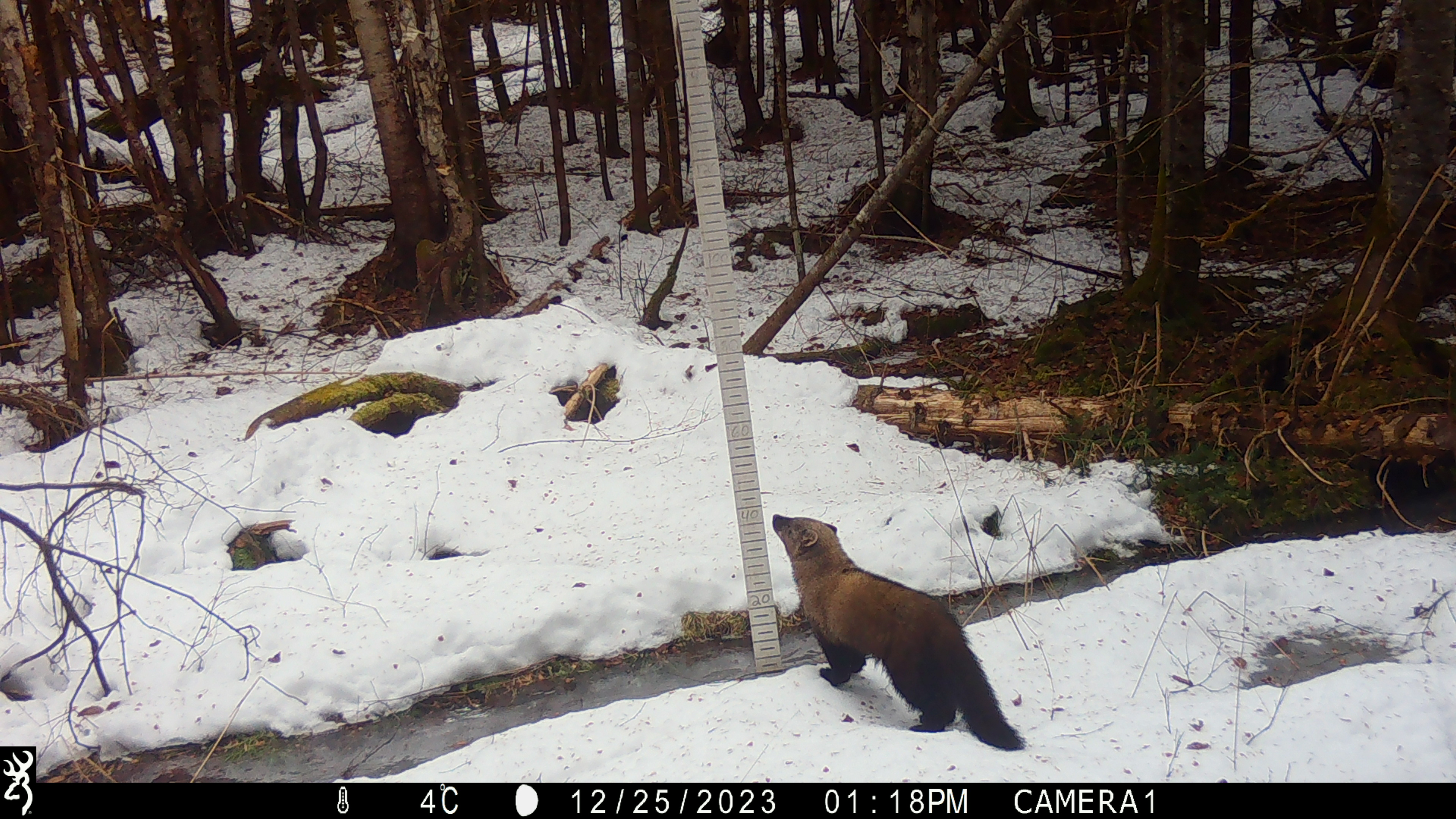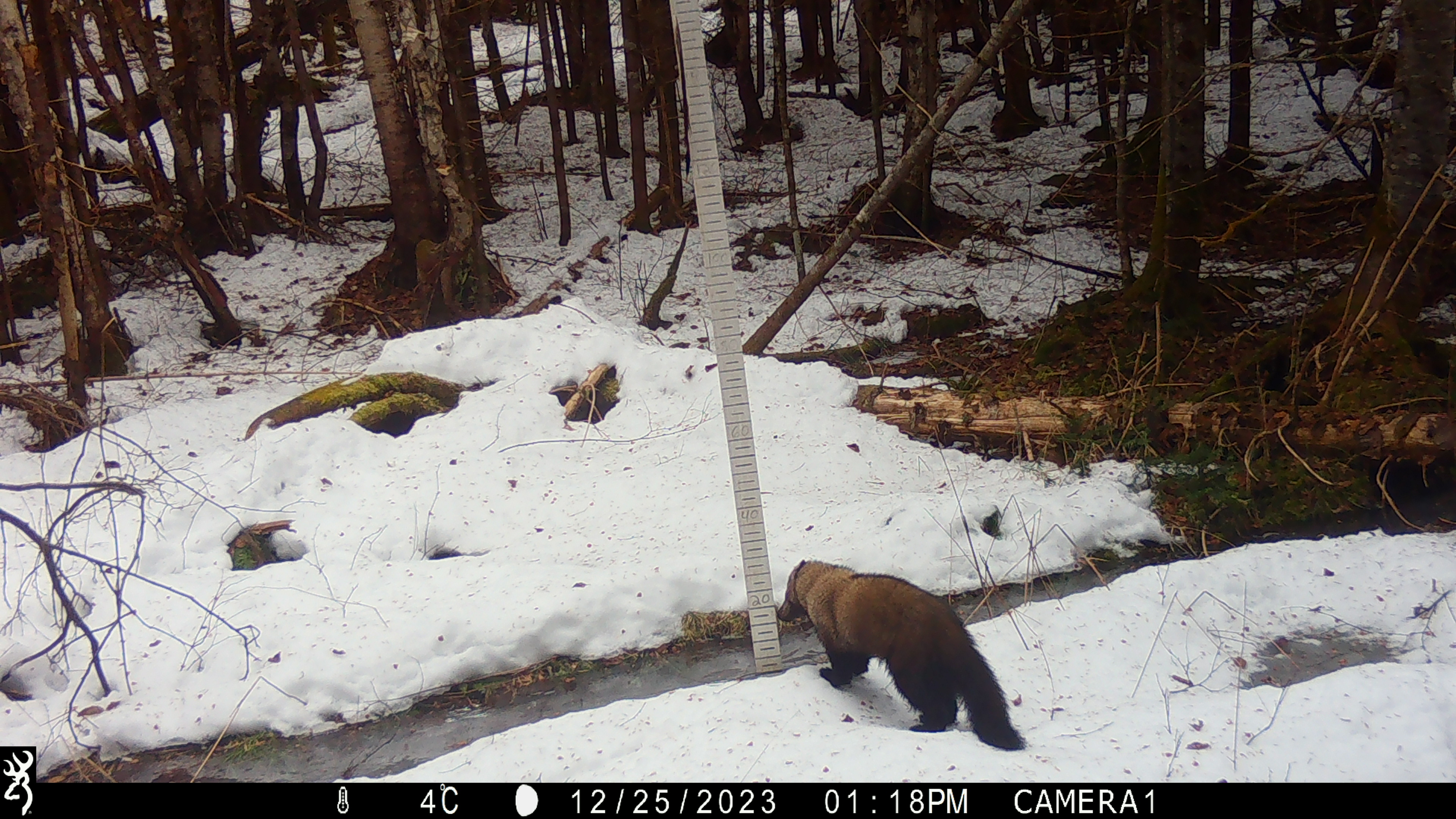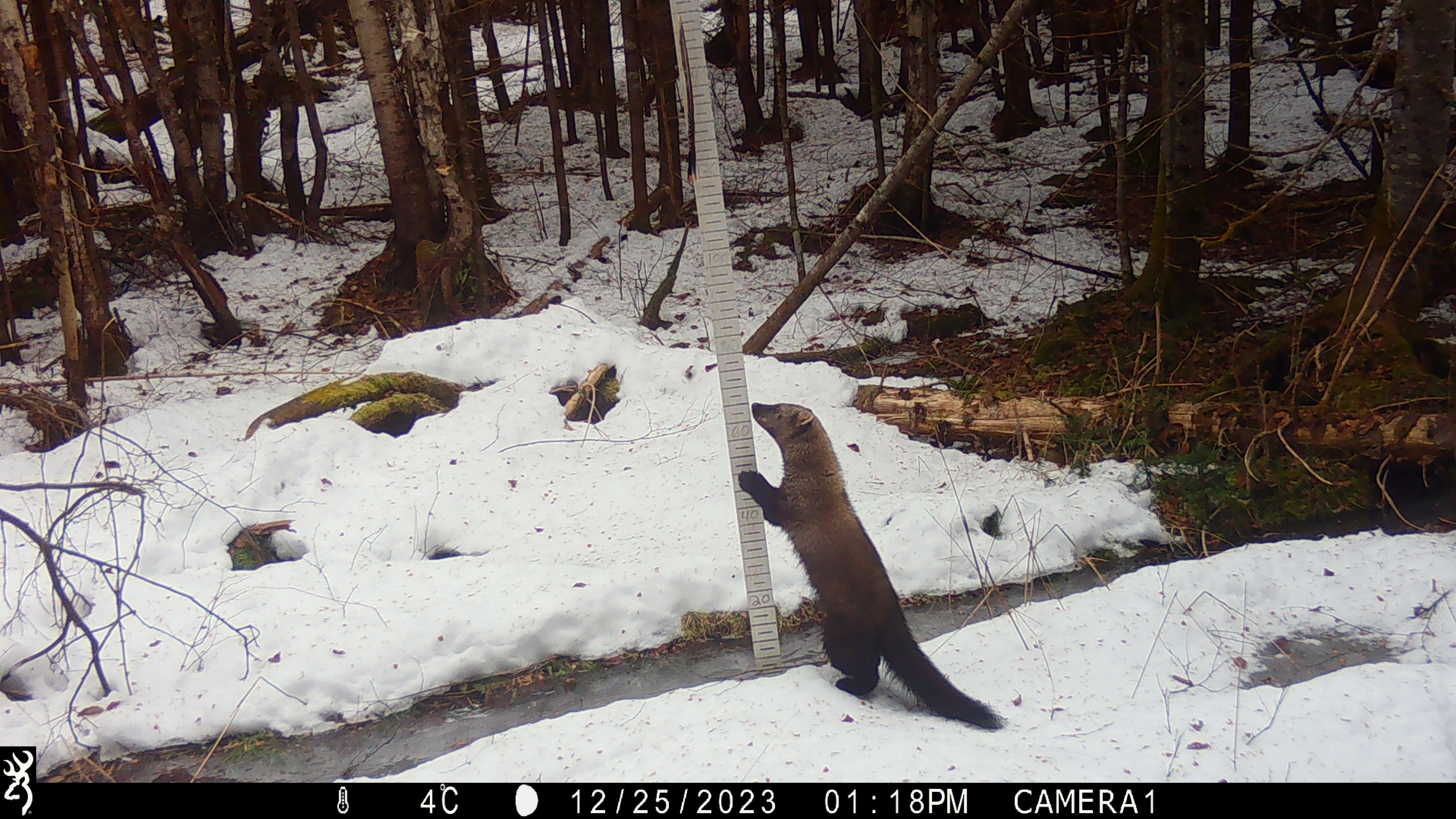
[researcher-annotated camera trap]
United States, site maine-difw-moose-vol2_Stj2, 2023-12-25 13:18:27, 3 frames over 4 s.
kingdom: Animalia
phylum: Chordata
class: Mammalia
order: Carnivora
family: Mustelidae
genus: Pekania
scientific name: Pekania pennanti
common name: fisher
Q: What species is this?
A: Fisher (Pekania pennanti).